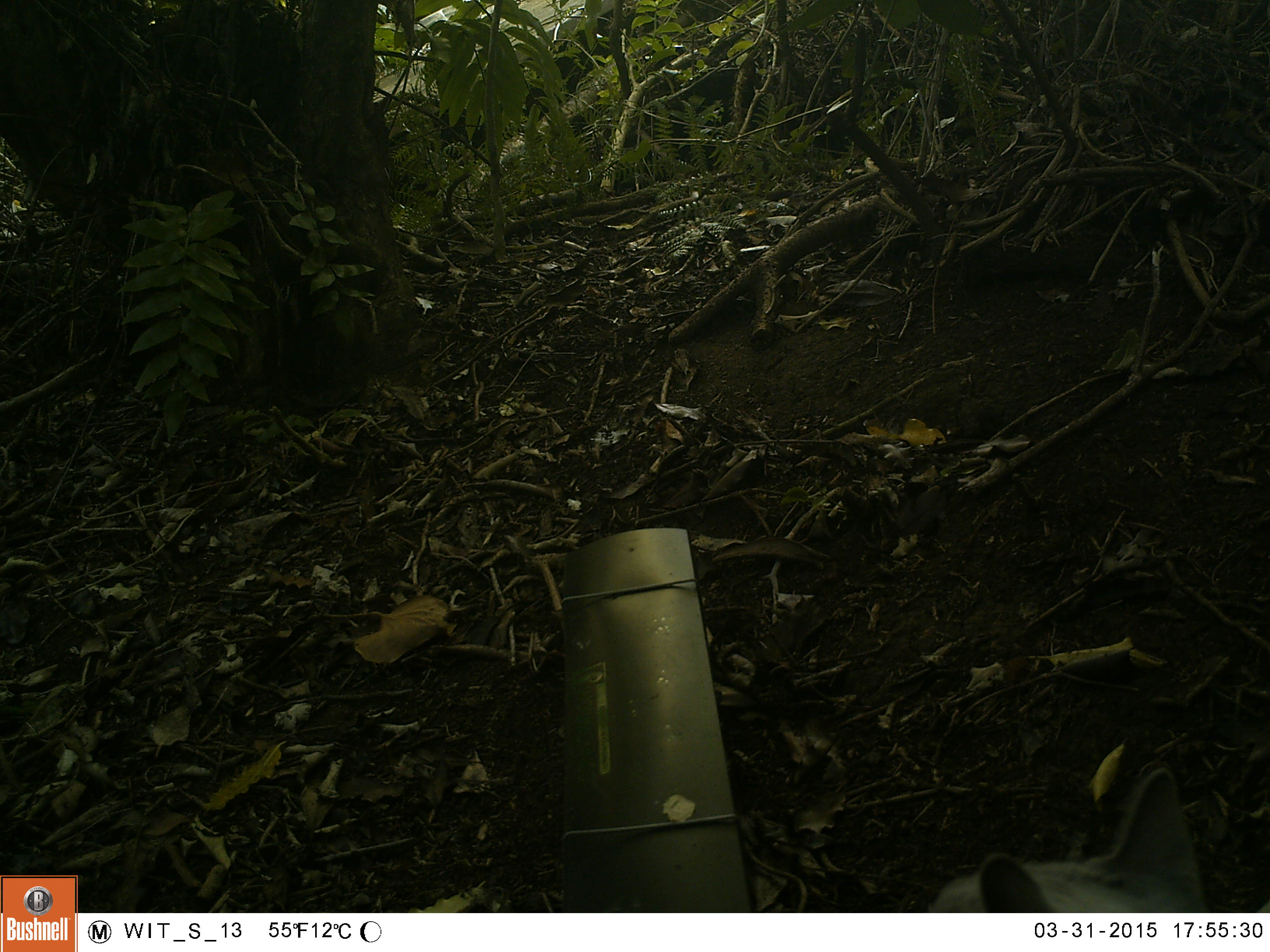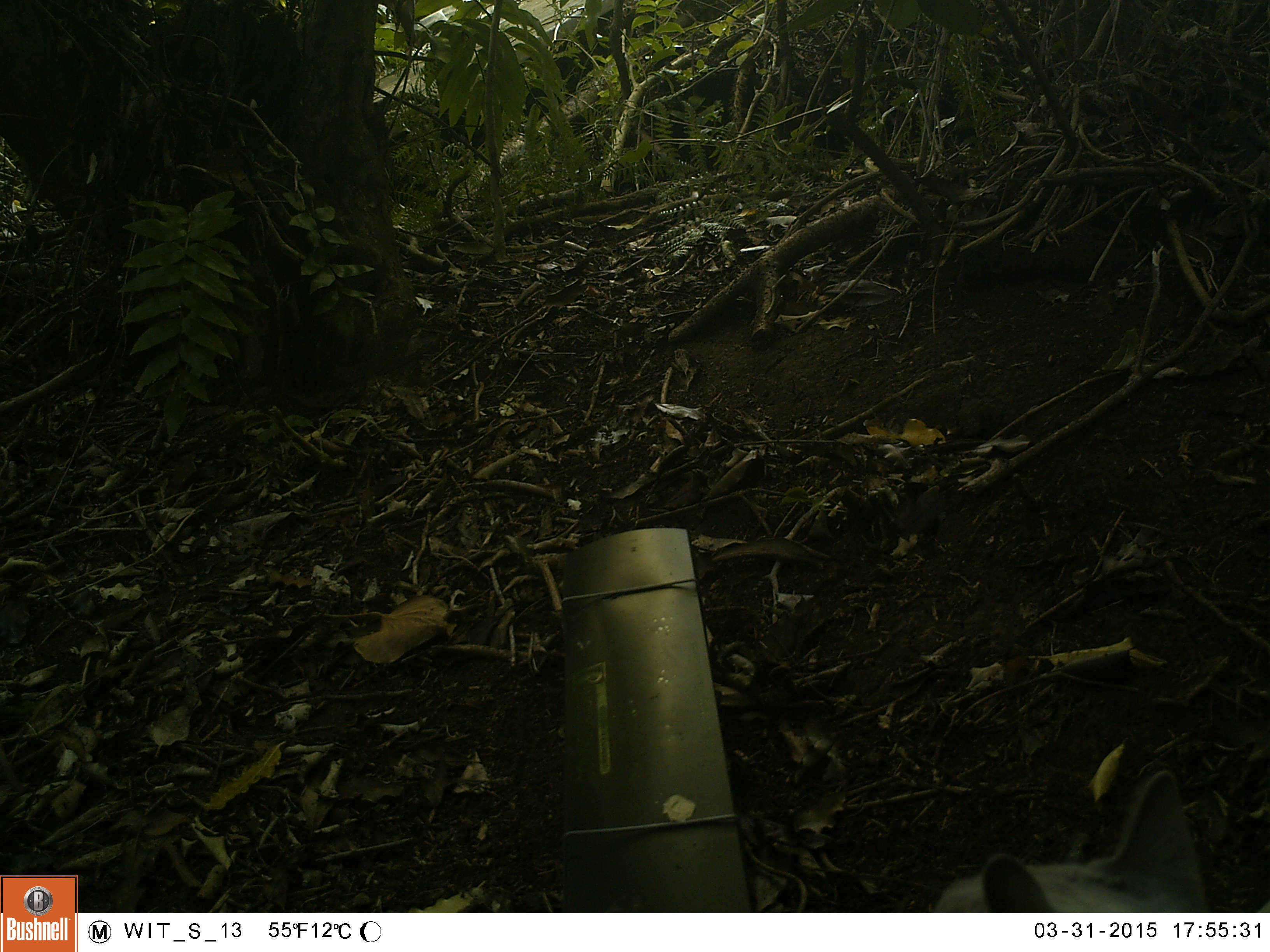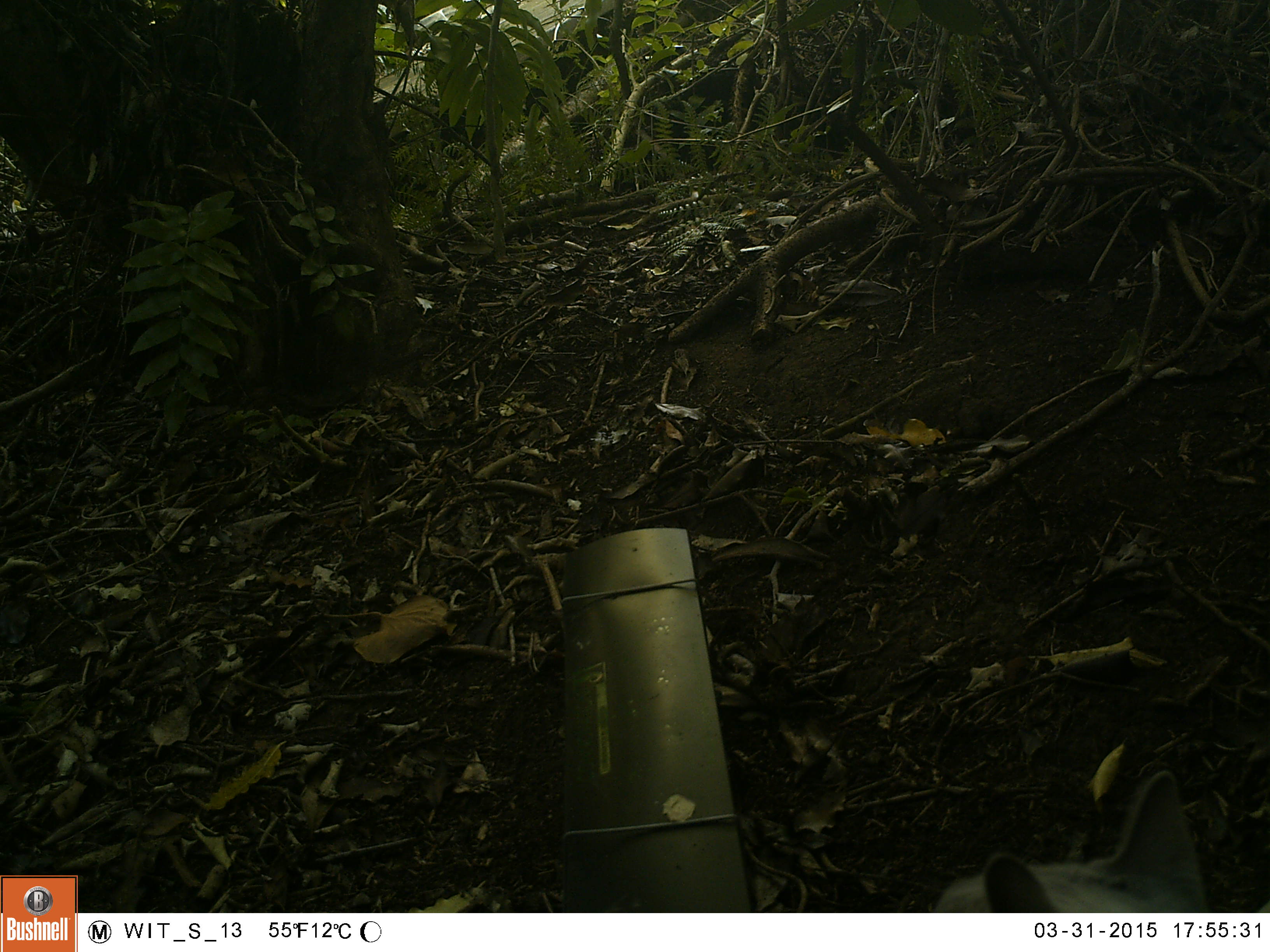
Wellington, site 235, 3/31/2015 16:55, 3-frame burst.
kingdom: Animalia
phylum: Chordata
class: Mammalia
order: Carnivora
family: Felidae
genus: Felis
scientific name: Felis catus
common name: cat